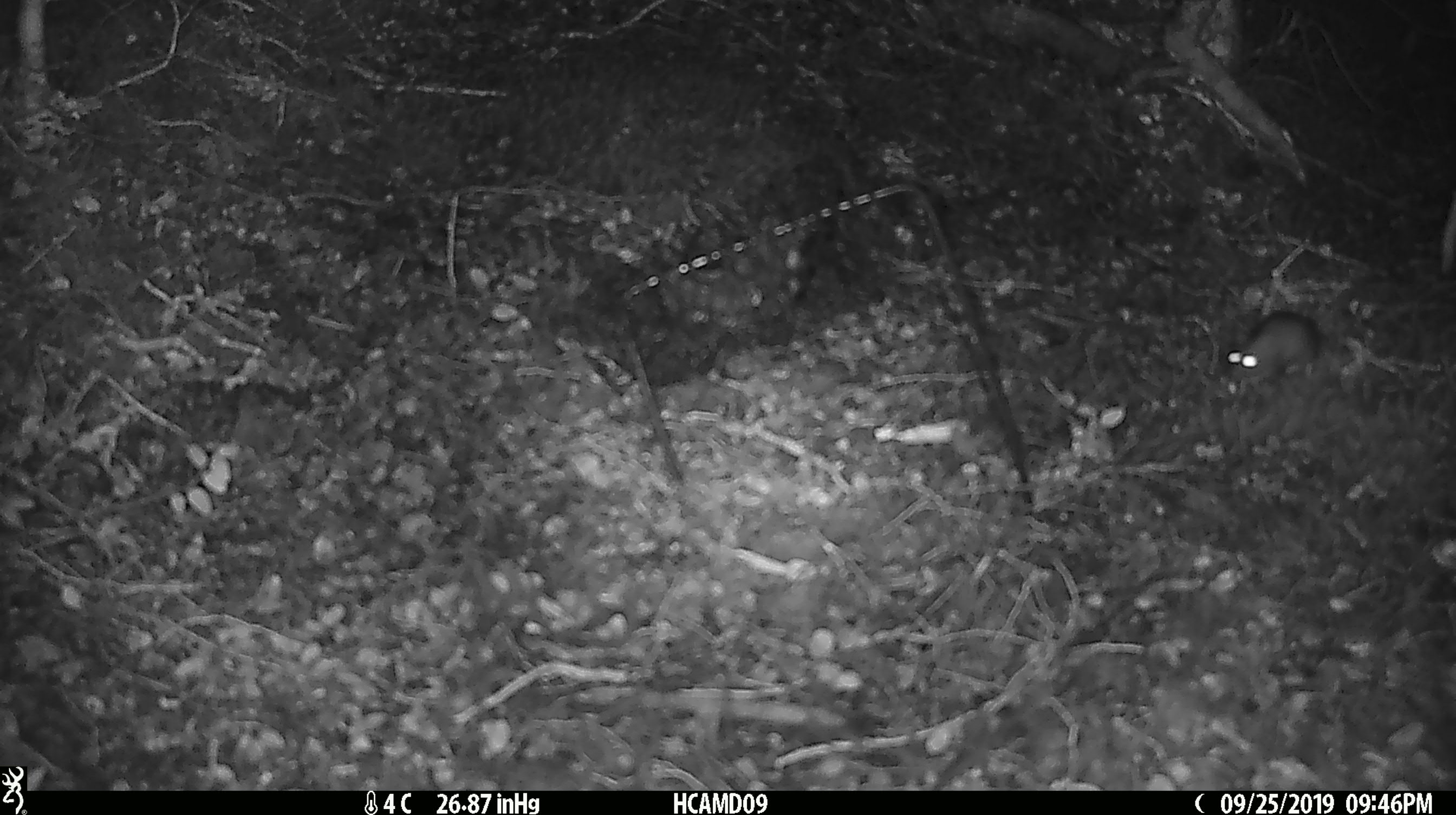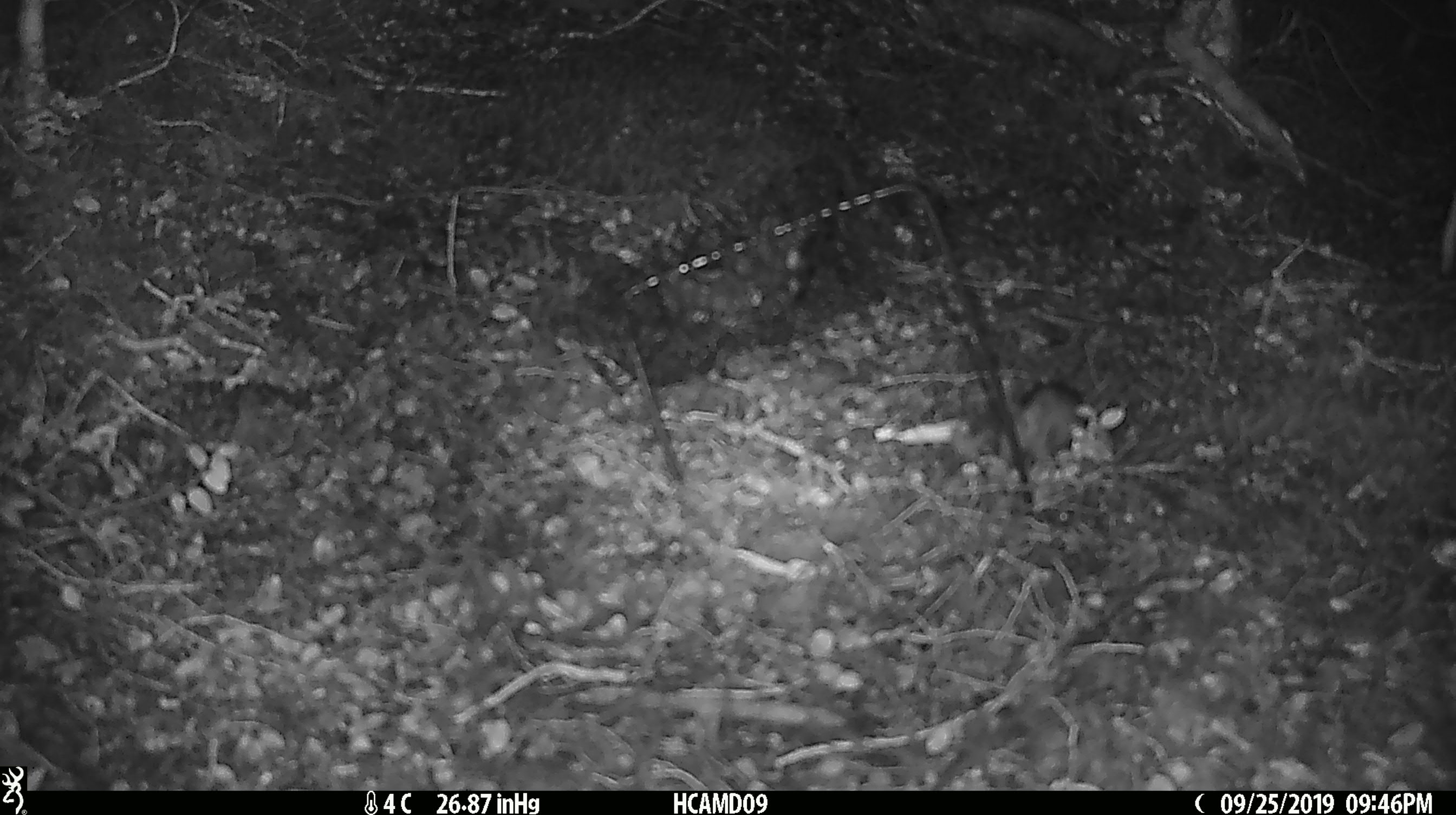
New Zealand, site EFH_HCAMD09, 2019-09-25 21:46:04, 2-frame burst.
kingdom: Animalia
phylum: Chordata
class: Mammalia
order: Rodentia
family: Muridae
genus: Mus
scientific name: Mus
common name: mouse